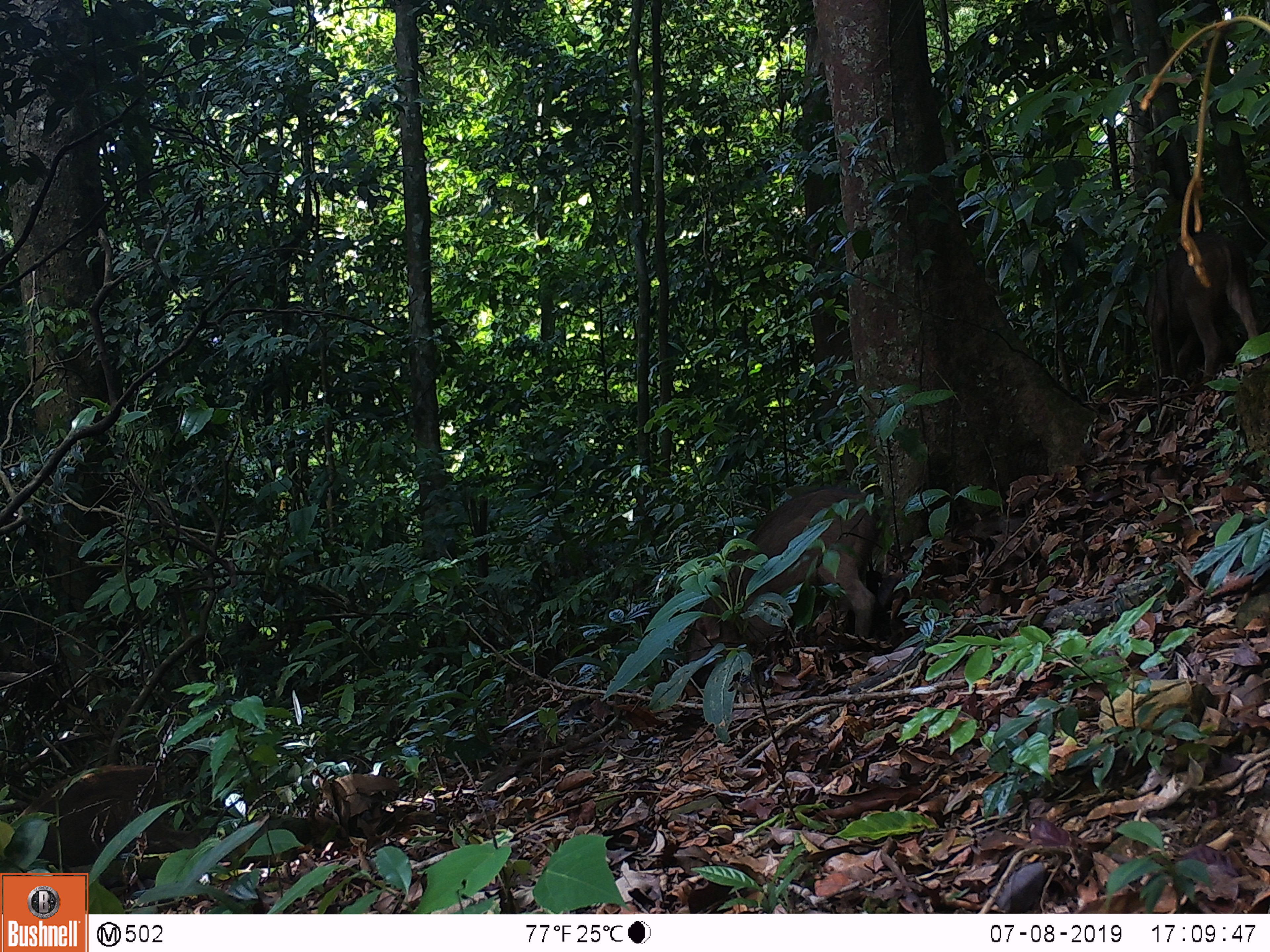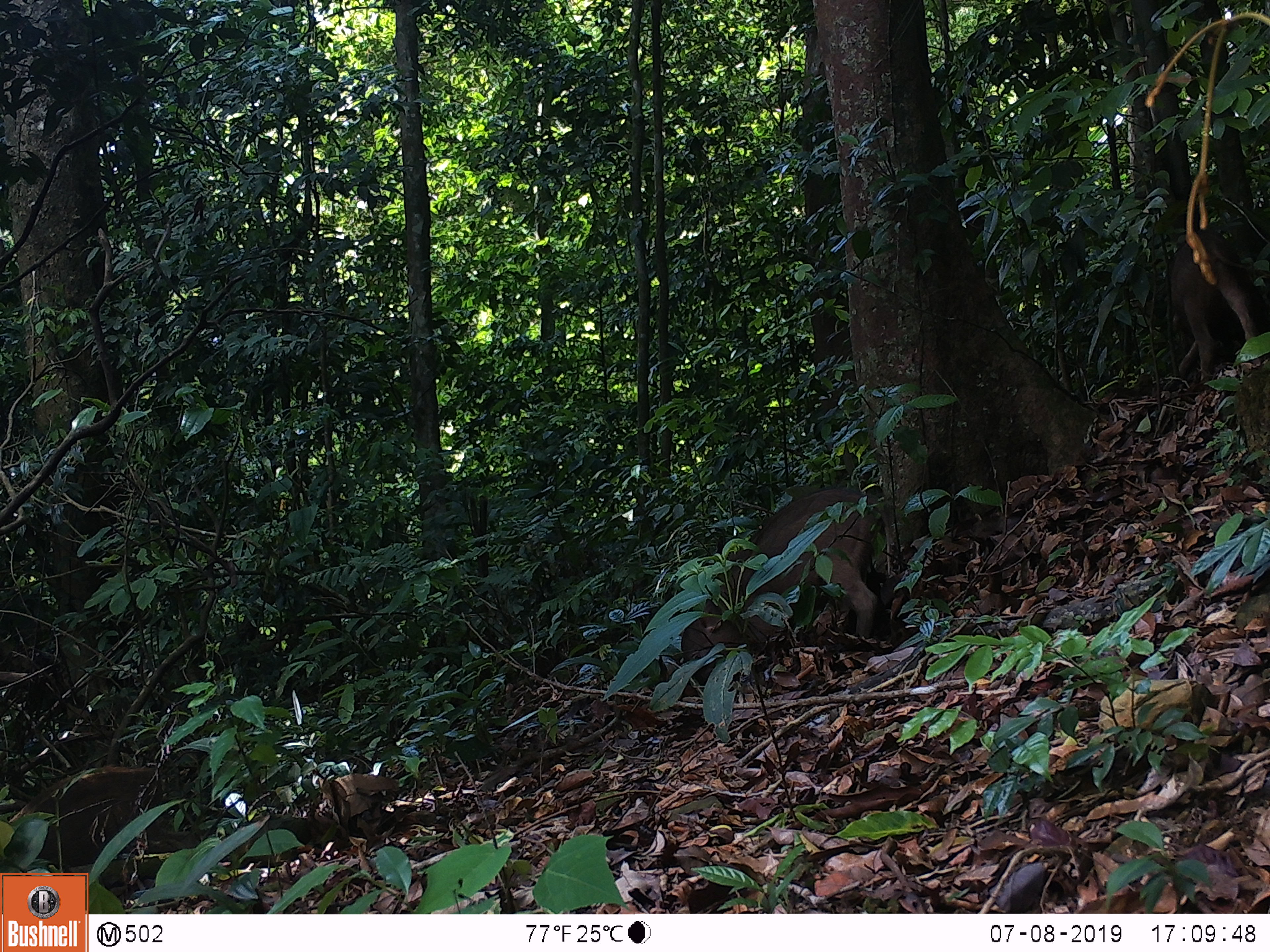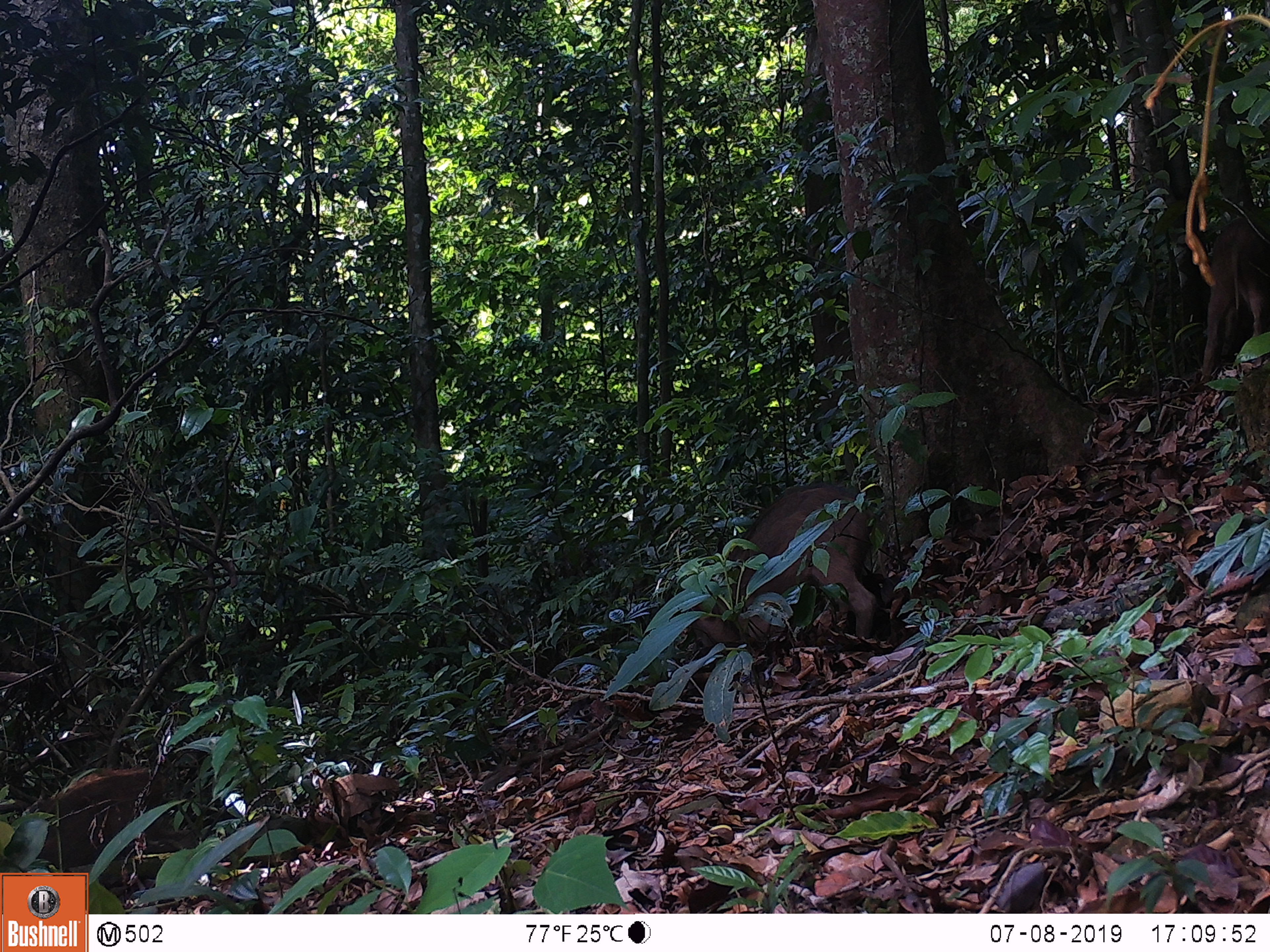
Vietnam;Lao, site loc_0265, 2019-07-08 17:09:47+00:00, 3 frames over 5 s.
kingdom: Animalia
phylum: Chordata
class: Mammalia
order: Artiodactyla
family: Suidae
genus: Sus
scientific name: Sus scrofa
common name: eurasian wild pig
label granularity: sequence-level